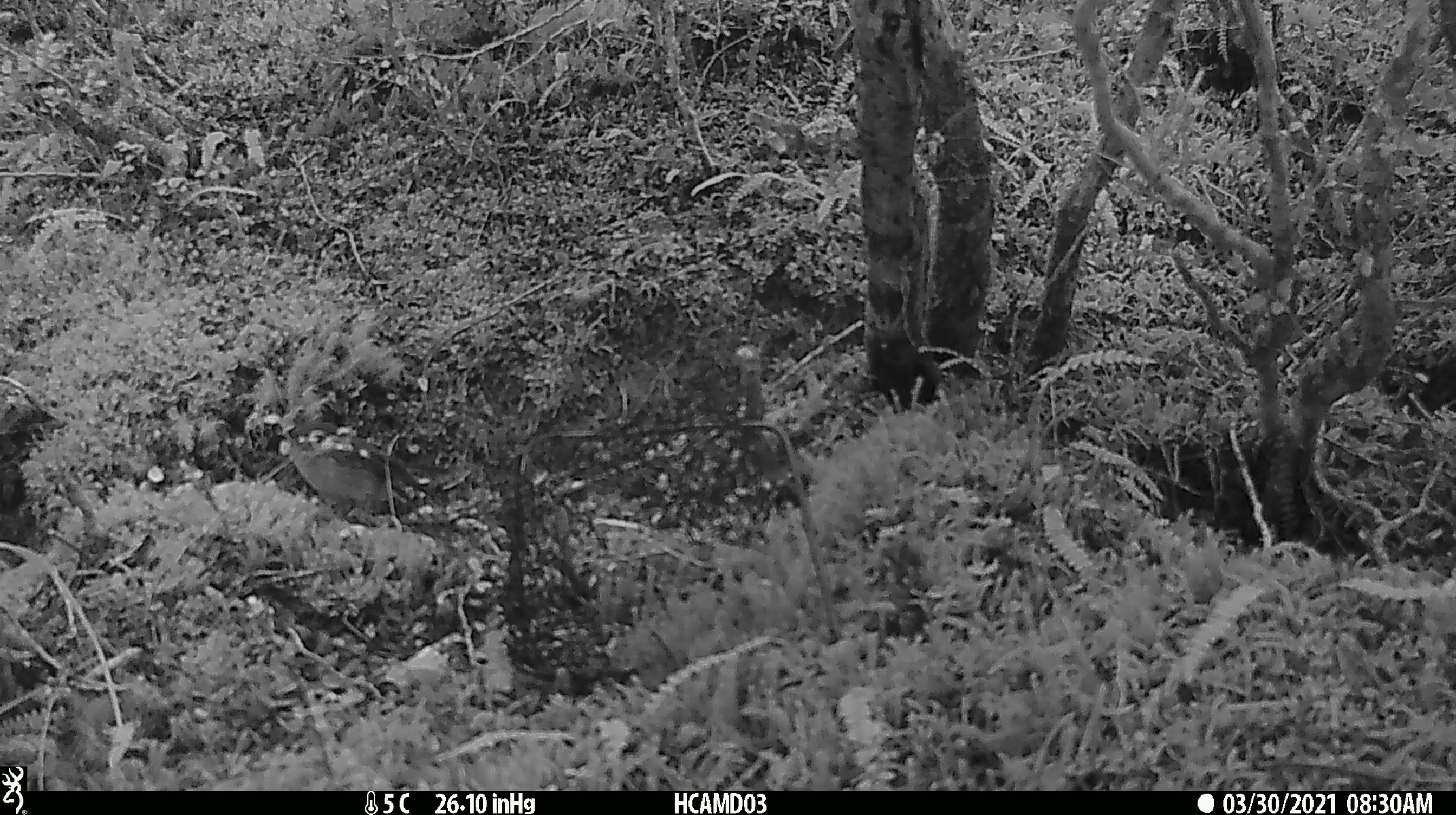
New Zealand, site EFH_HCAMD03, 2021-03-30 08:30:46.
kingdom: Animalia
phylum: Chordata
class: Aves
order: Passeriformes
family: Petroicidae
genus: Petroica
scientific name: Petroica macrocephala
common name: tomtit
Tomtit (Petroica macrocephala).